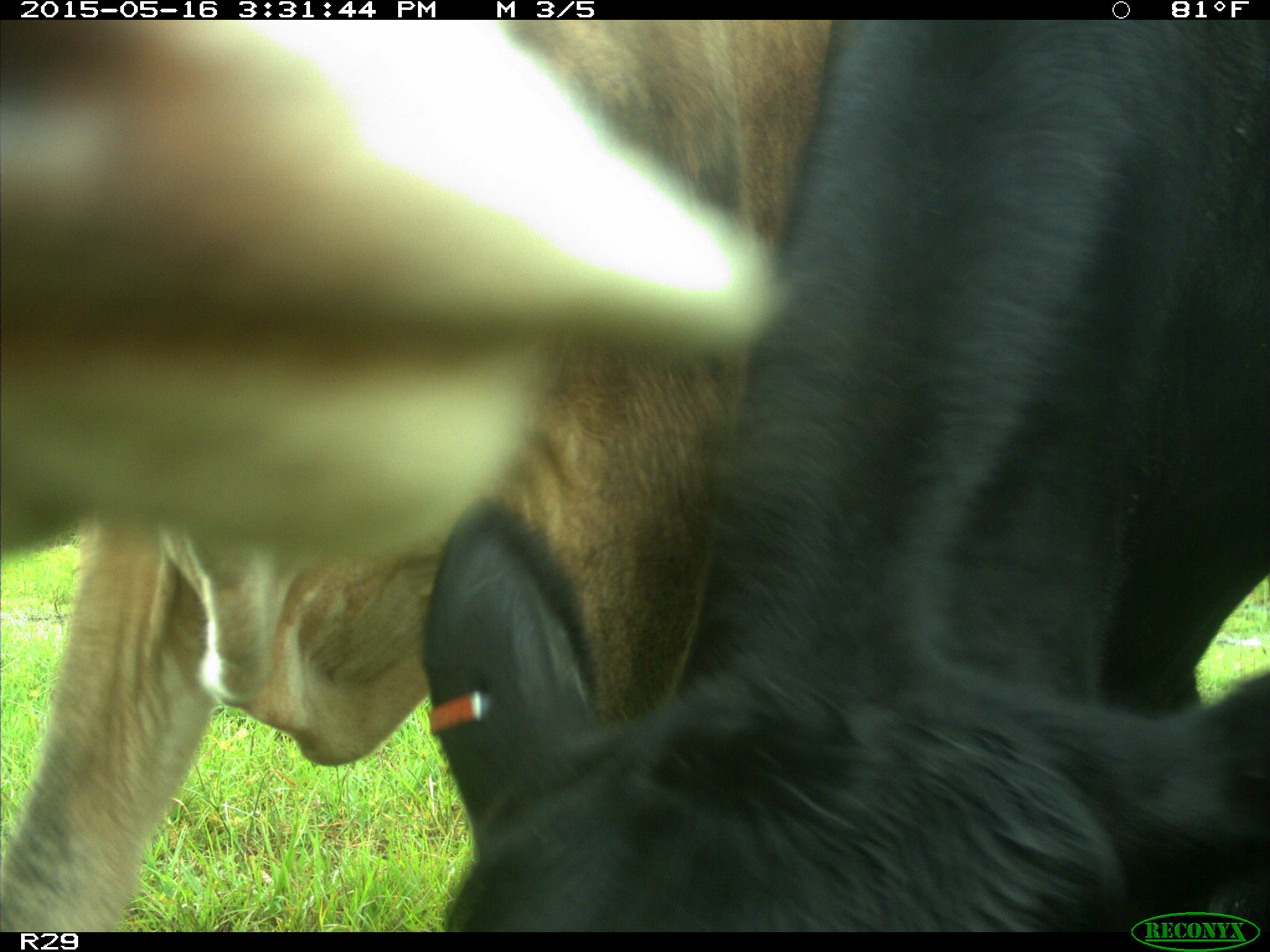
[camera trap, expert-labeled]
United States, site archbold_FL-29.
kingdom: Animalia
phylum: Chordata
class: Mammalia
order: Artiodactyla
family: Bovidae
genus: Bos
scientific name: Bos taurus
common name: domestic cow